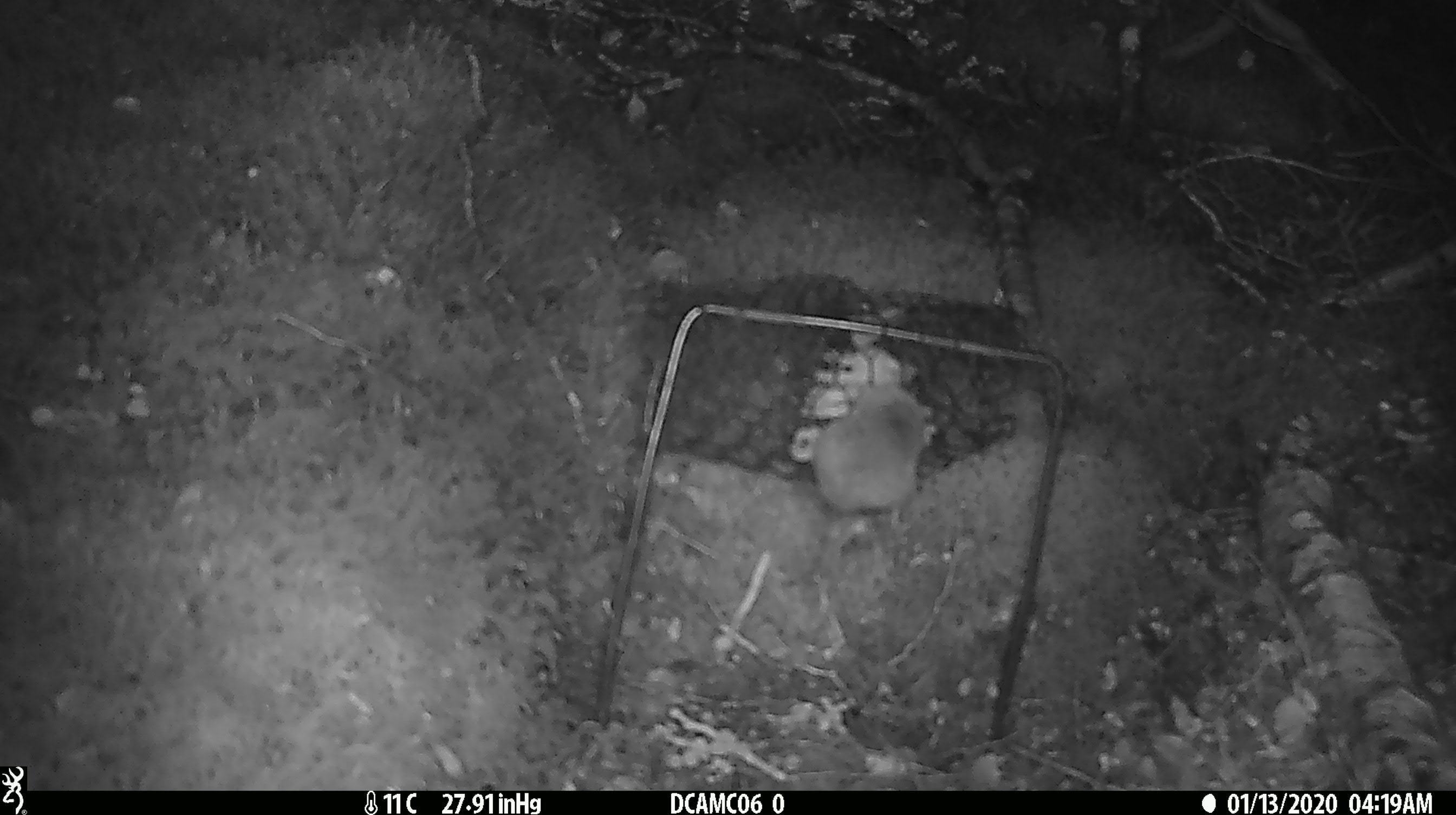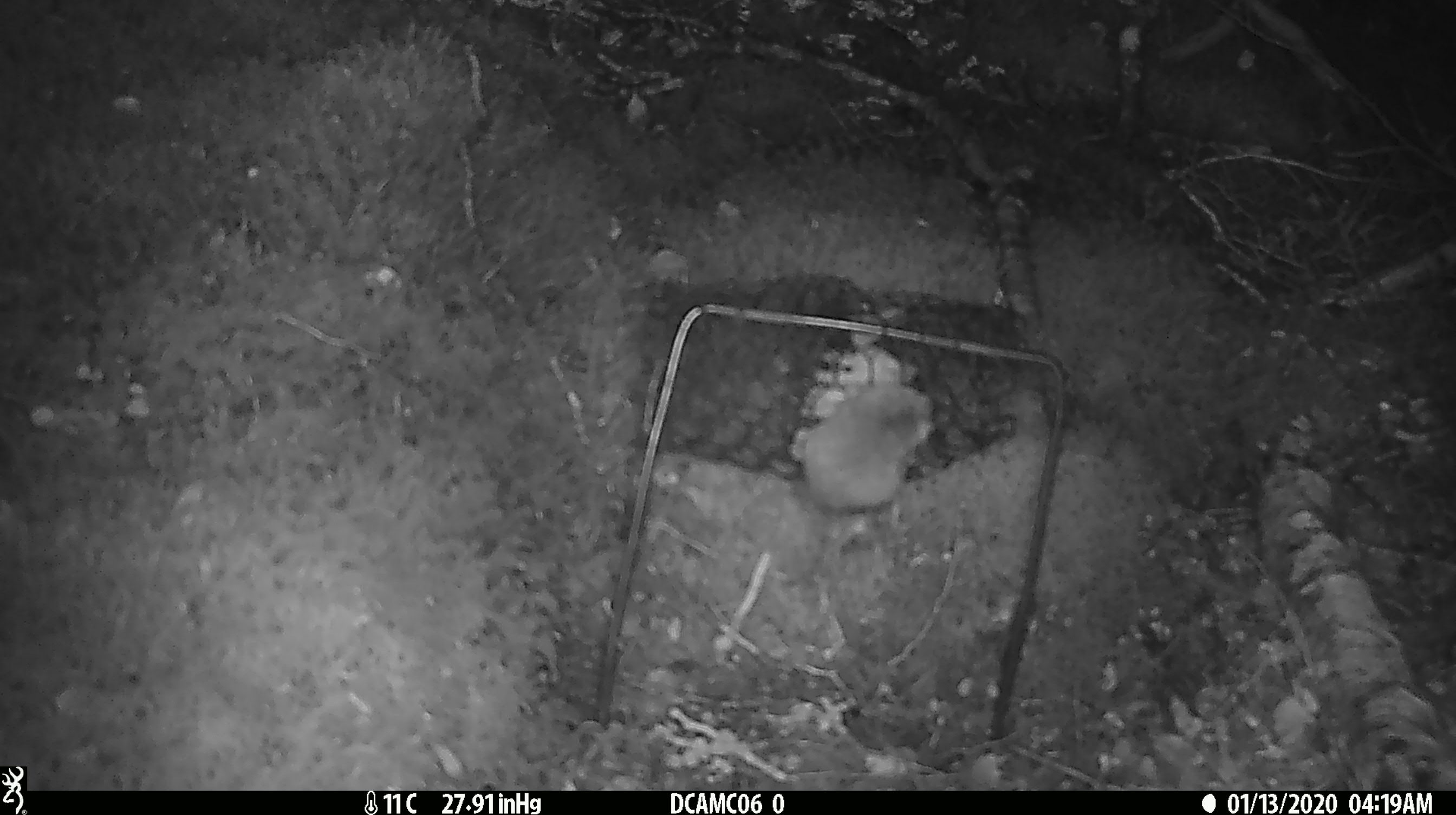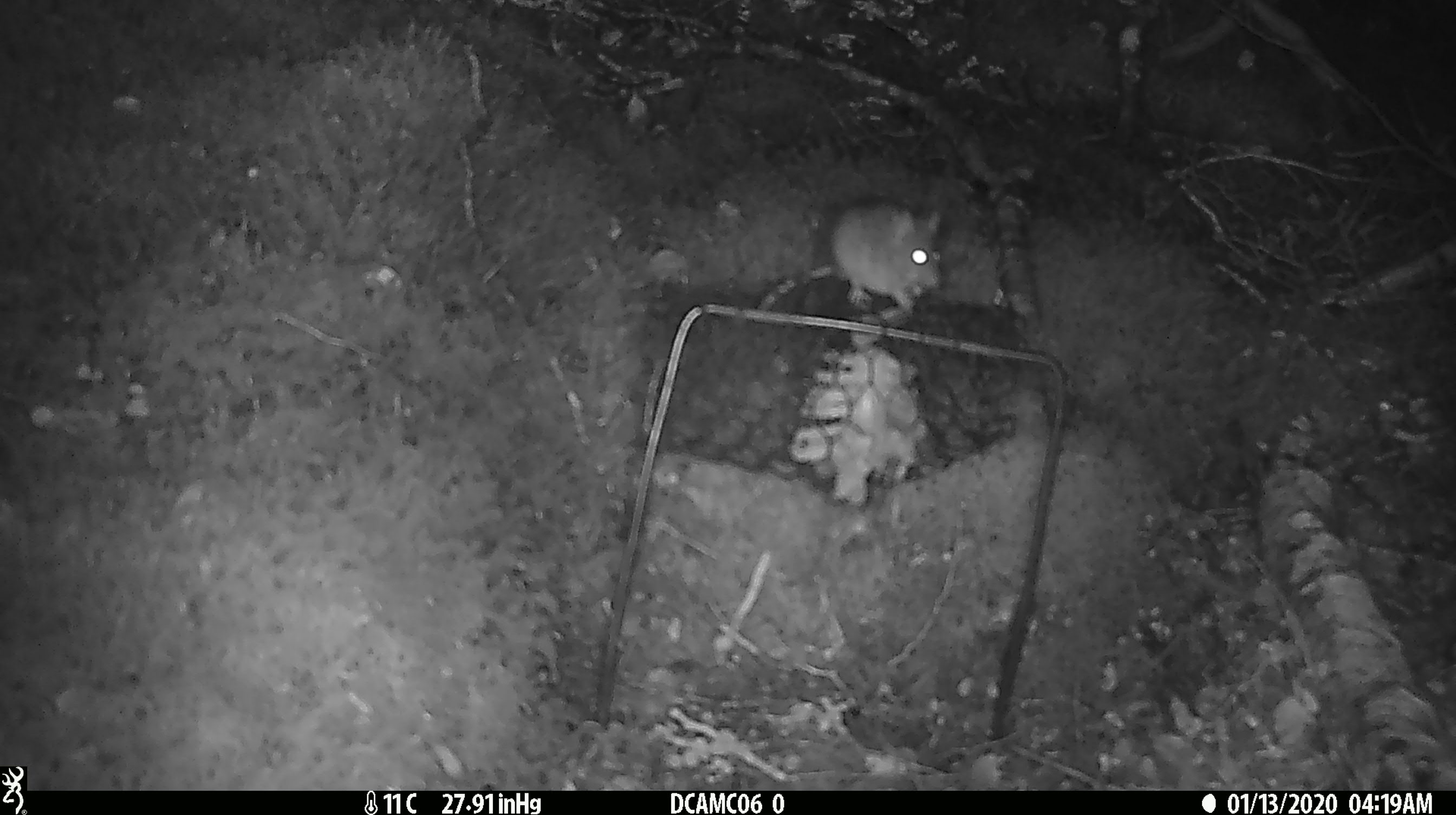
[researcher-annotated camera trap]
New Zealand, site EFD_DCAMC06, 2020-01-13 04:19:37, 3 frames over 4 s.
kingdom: Animalia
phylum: Chordata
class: Mammalia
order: Rodentia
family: Muridae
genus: Mus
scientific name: Mus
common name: mouse